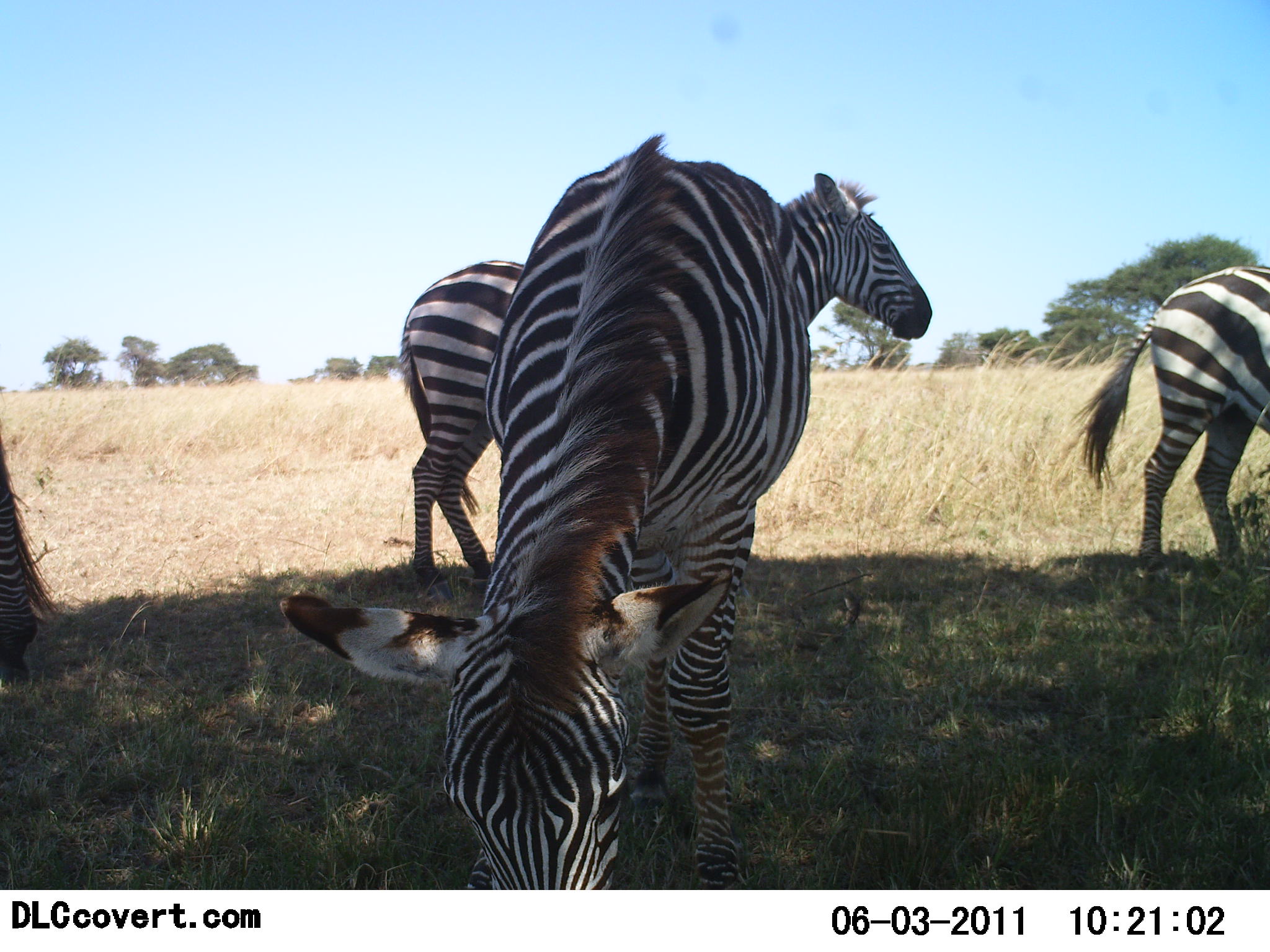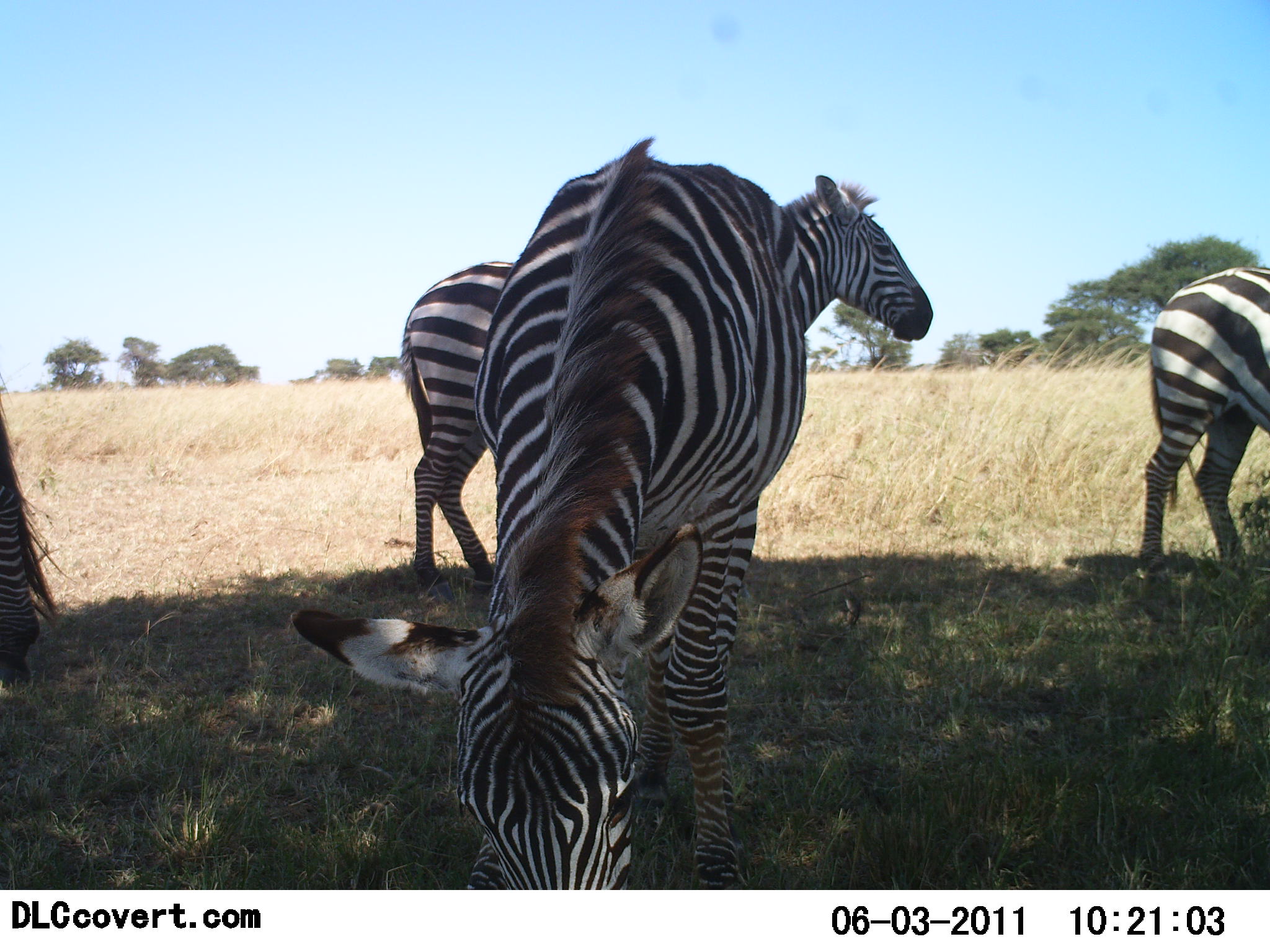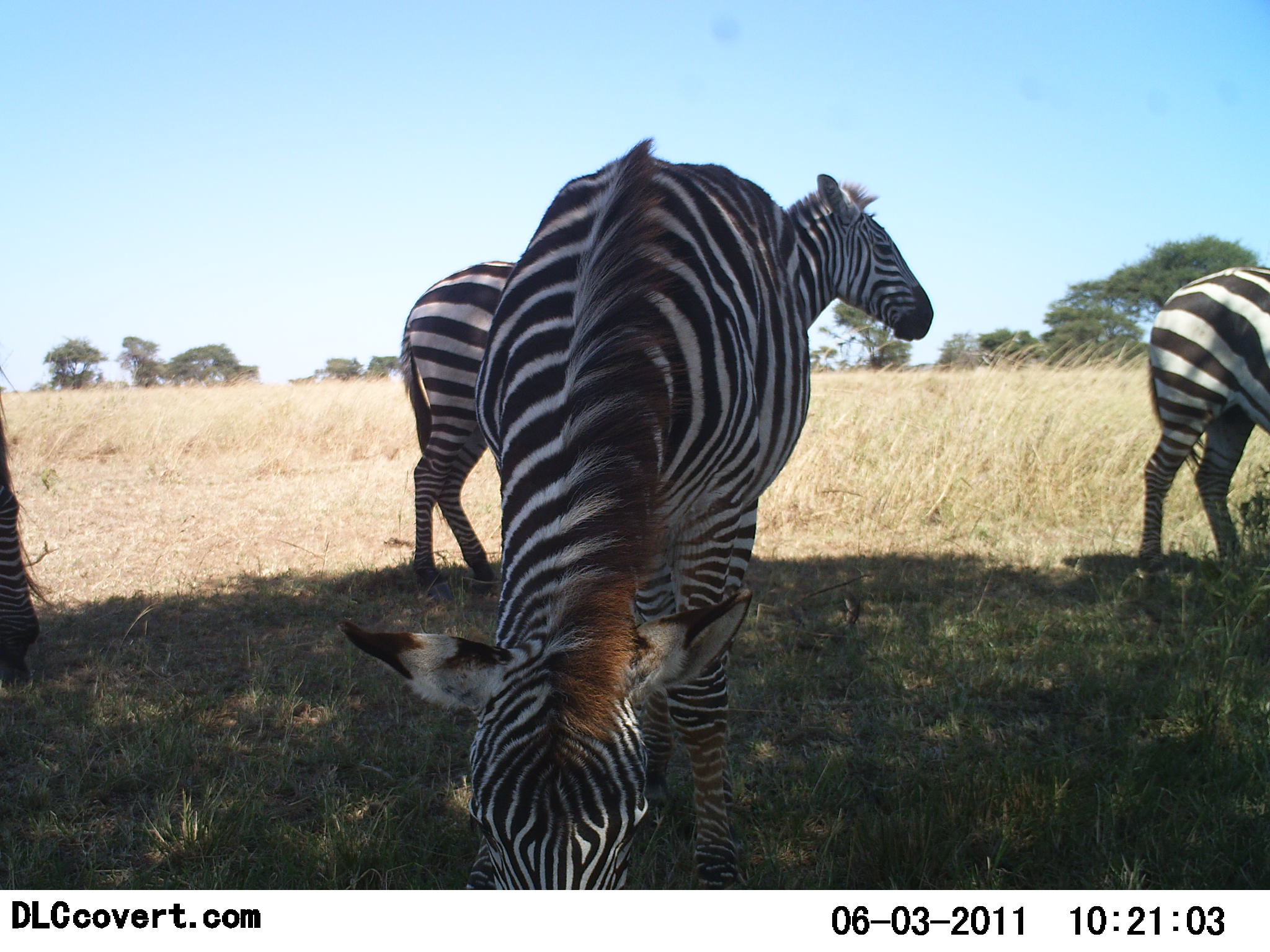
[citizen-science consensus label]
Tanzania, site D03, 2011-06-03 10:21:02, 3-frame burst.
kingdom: Animalia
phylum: Chordata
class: Mammalia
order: Perissodactyla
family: Equidae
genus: Equus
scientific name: Equus quagga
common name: plains zebra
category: zebra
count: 4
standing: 80%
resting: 0%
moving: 30%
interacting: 0%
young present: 0%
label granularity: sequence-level